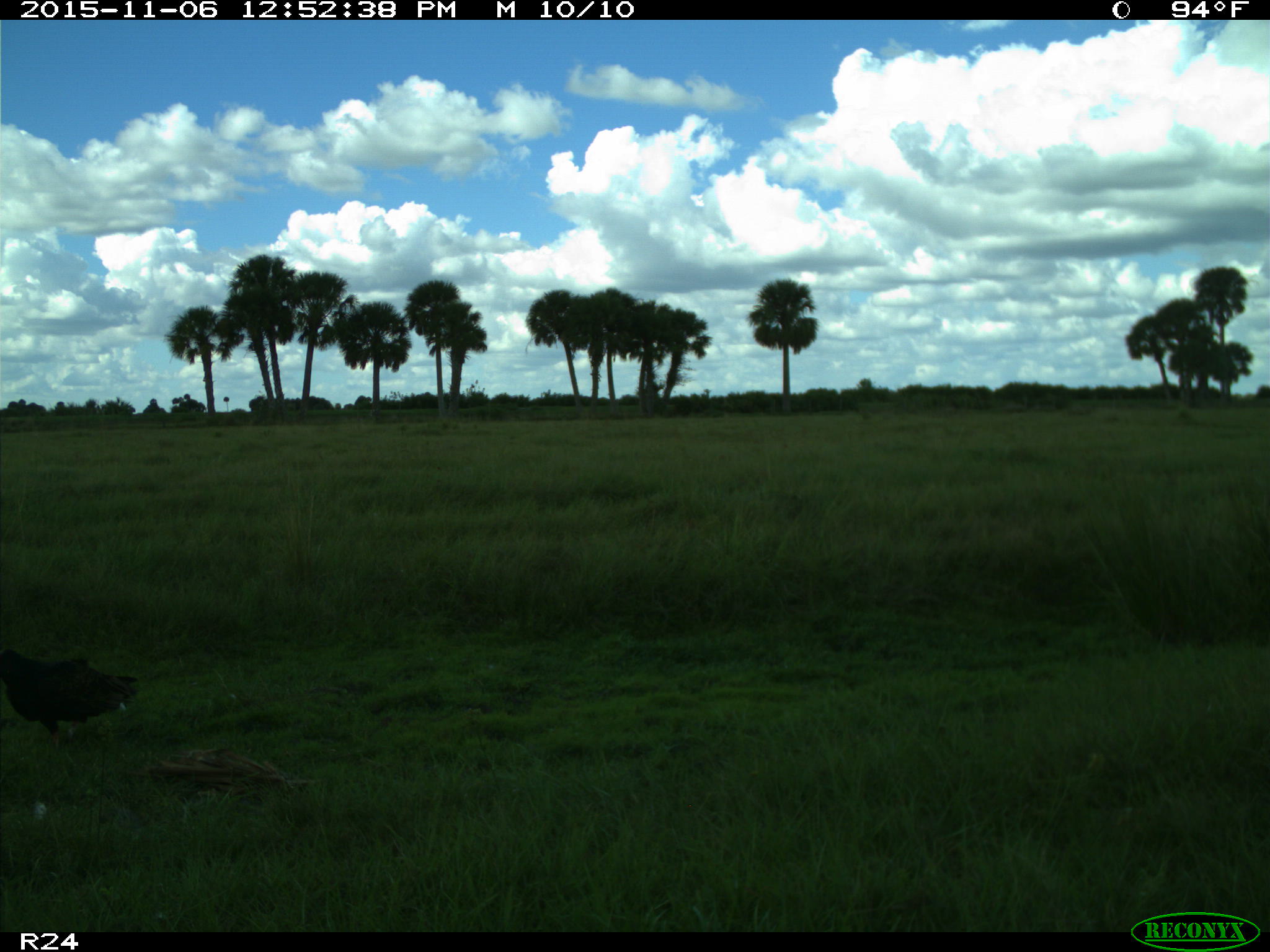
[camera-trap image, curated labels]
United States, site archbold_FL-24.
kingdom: Animalia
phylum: Chordata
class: Aves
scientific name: Aves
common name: birds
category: unidentified bird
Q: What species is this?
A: Unidentified bird (birds) (Aves).